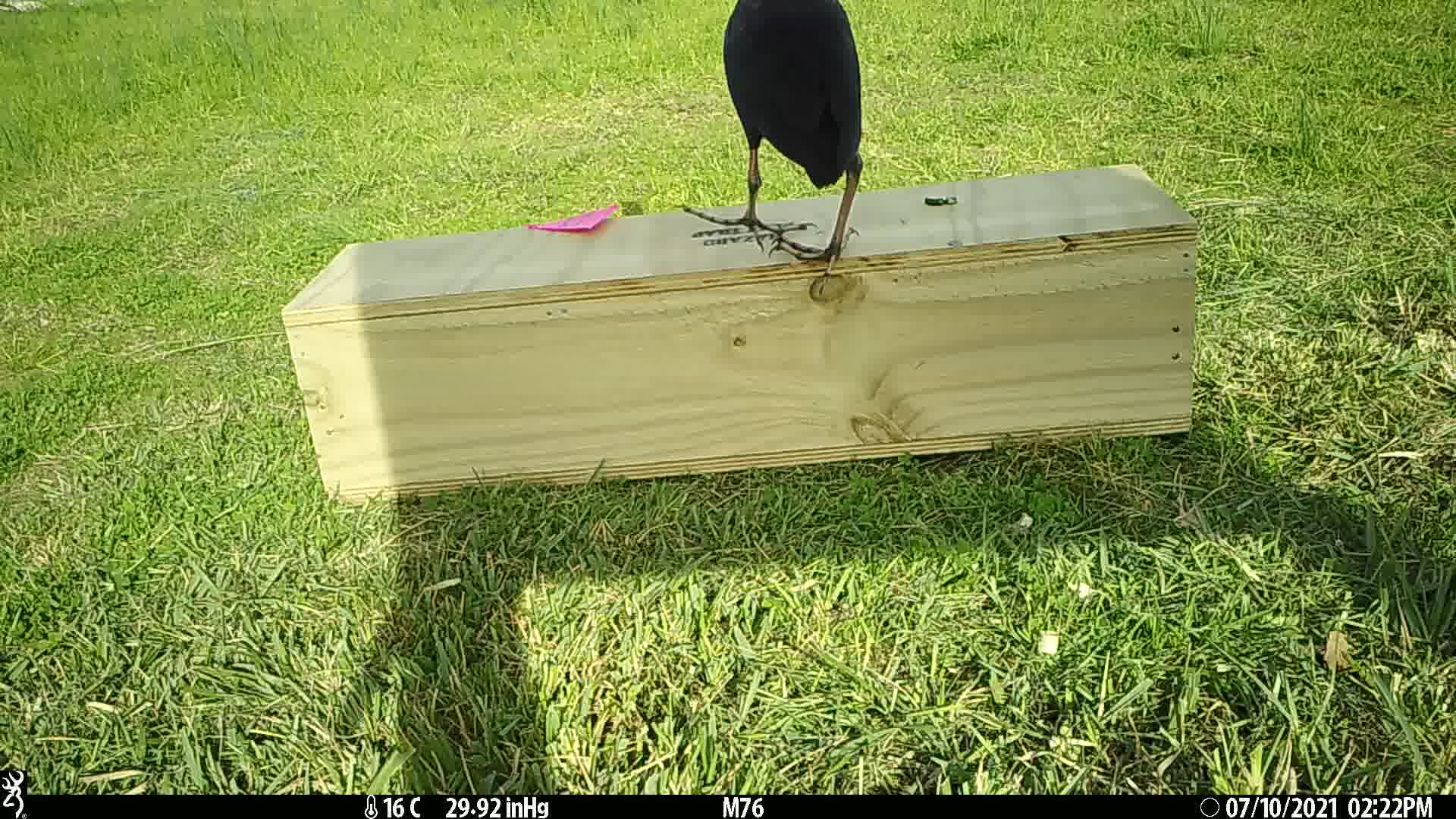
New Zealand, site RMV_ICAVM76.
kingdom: Animalia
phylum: Chordata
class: Aves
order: Gruiformes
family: Rallidae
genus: Porphyrio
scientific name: Porphyrio melanotus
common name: australasian swamphen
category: pukeko